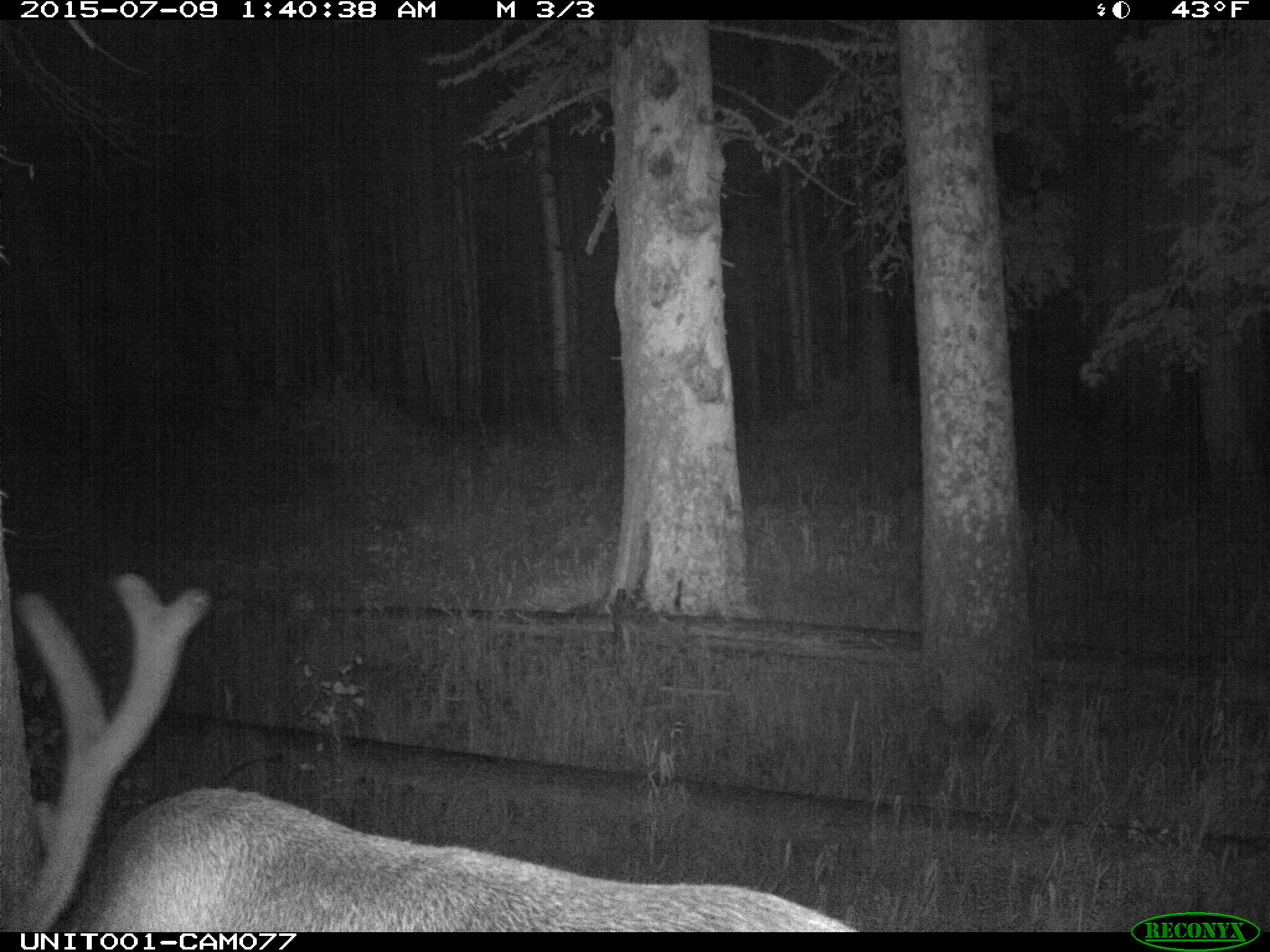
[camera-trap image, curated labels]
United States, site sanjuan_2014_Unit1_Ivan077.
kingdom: Animalia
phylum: Chordata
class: Mammalia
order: Artiodactyla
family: Cervidae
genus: Cervus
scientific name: Cervus elaphus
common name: red deer